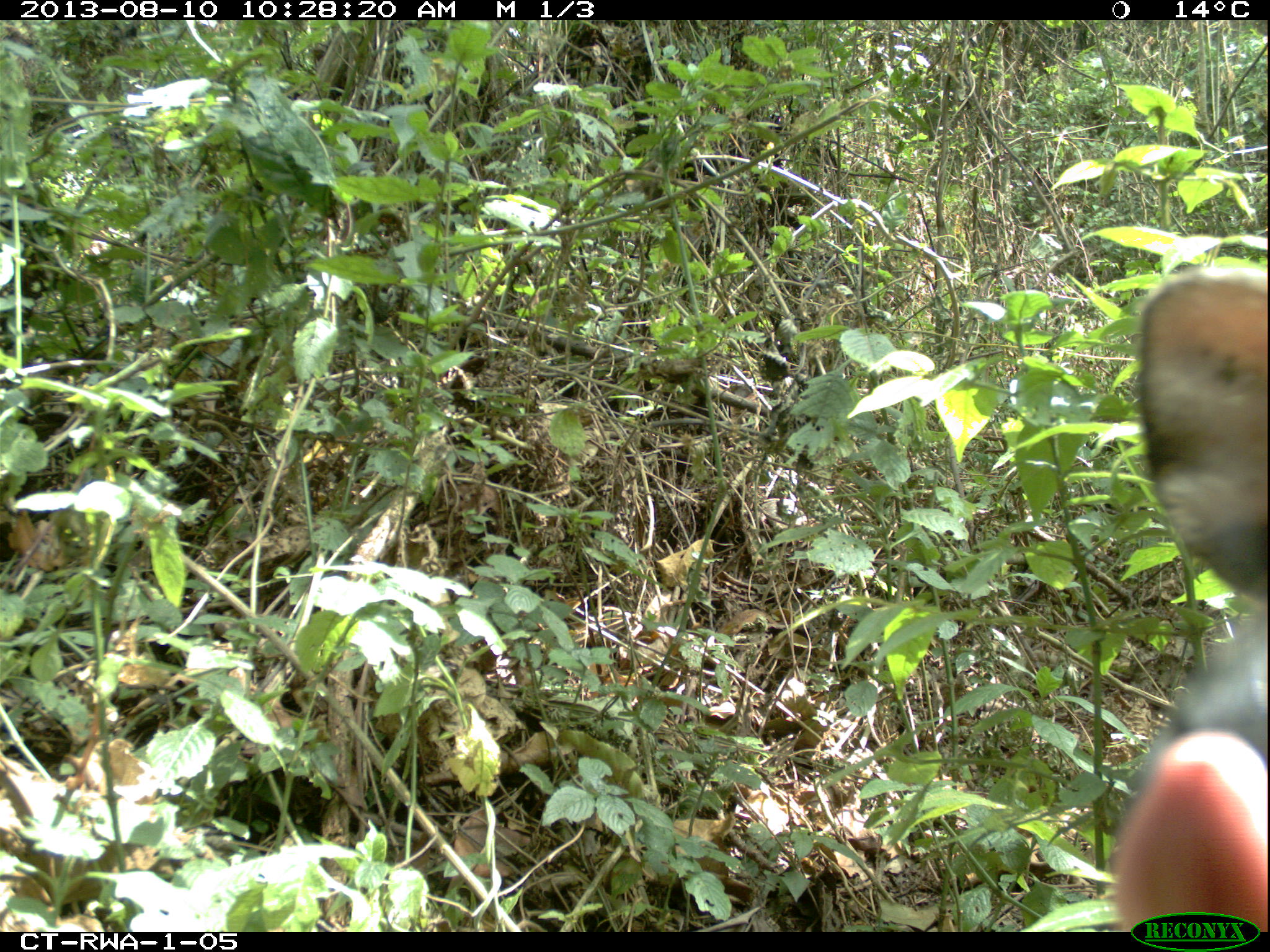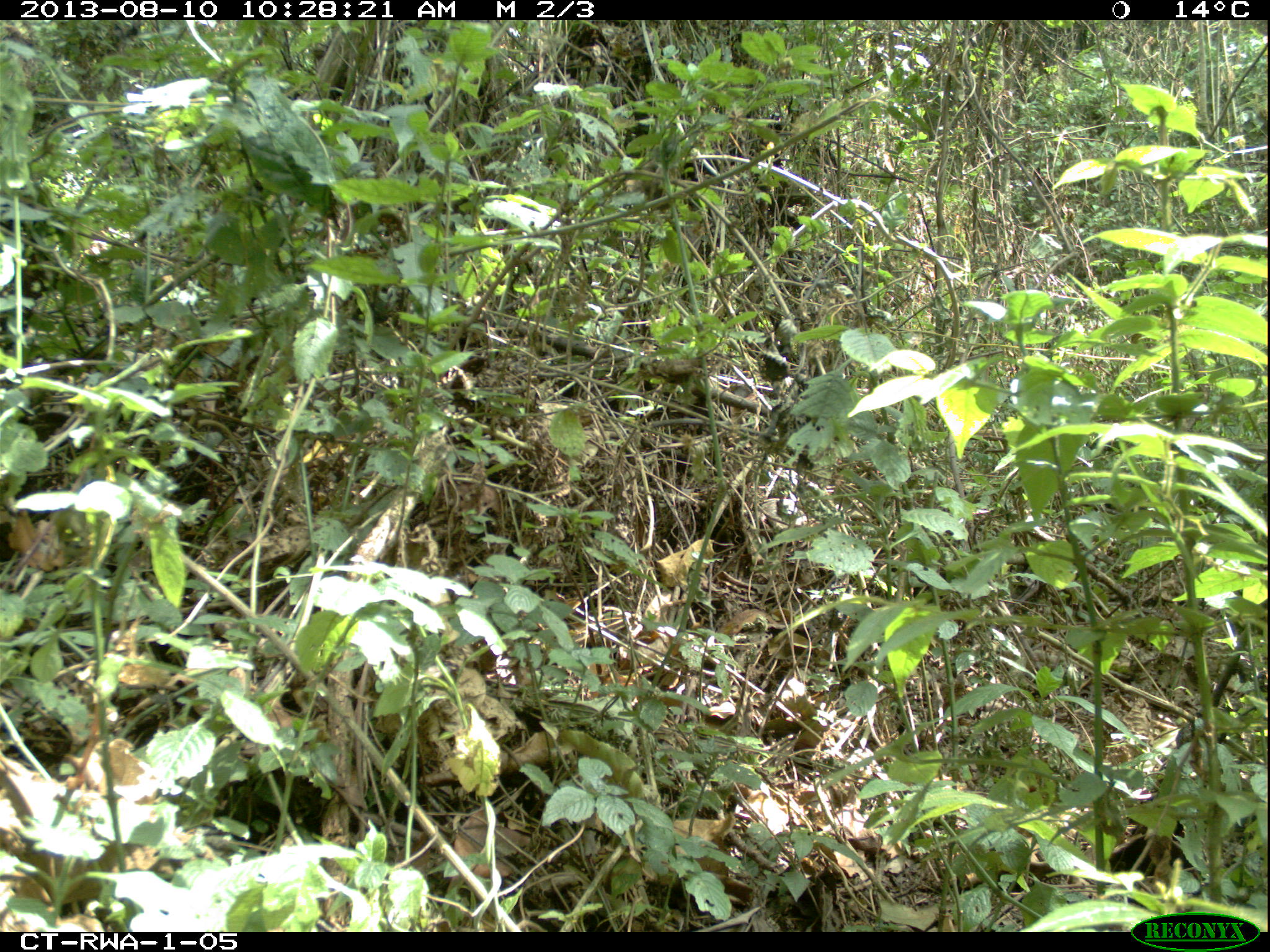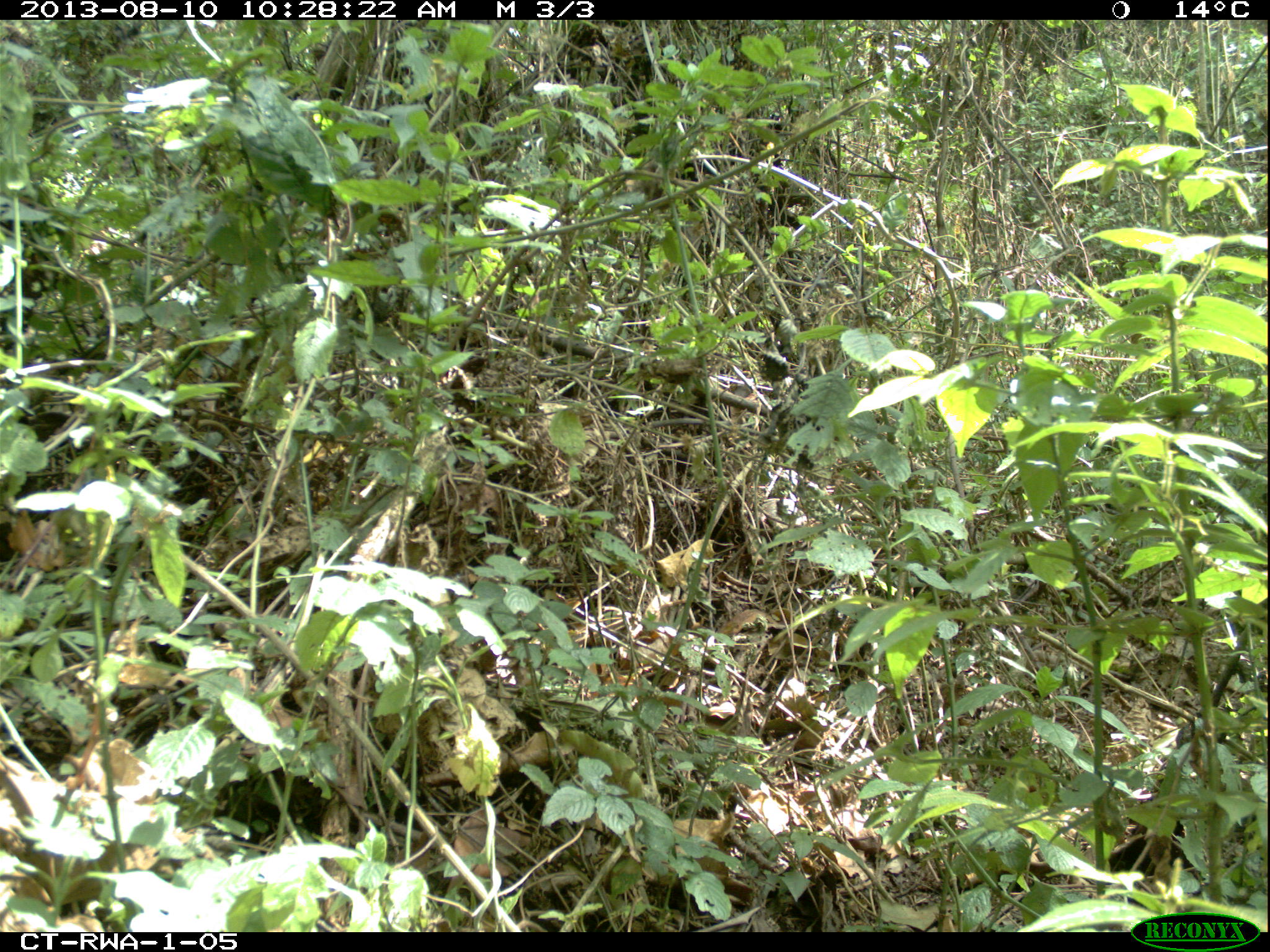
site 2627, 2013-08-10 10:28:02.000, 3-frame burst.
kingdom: Animalia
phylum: Chordata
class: Mammalia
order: Artiodactyla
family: Bovidae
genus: Cephalophus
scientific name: Cephalophus nigrifrons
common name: black-fronted duiker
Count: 1.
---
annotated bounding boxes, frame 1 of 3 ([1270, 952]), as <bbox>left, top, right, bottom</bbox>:
cephalophus nigrifrons: <bbox>1009, 264, 1268, 932</bbox>